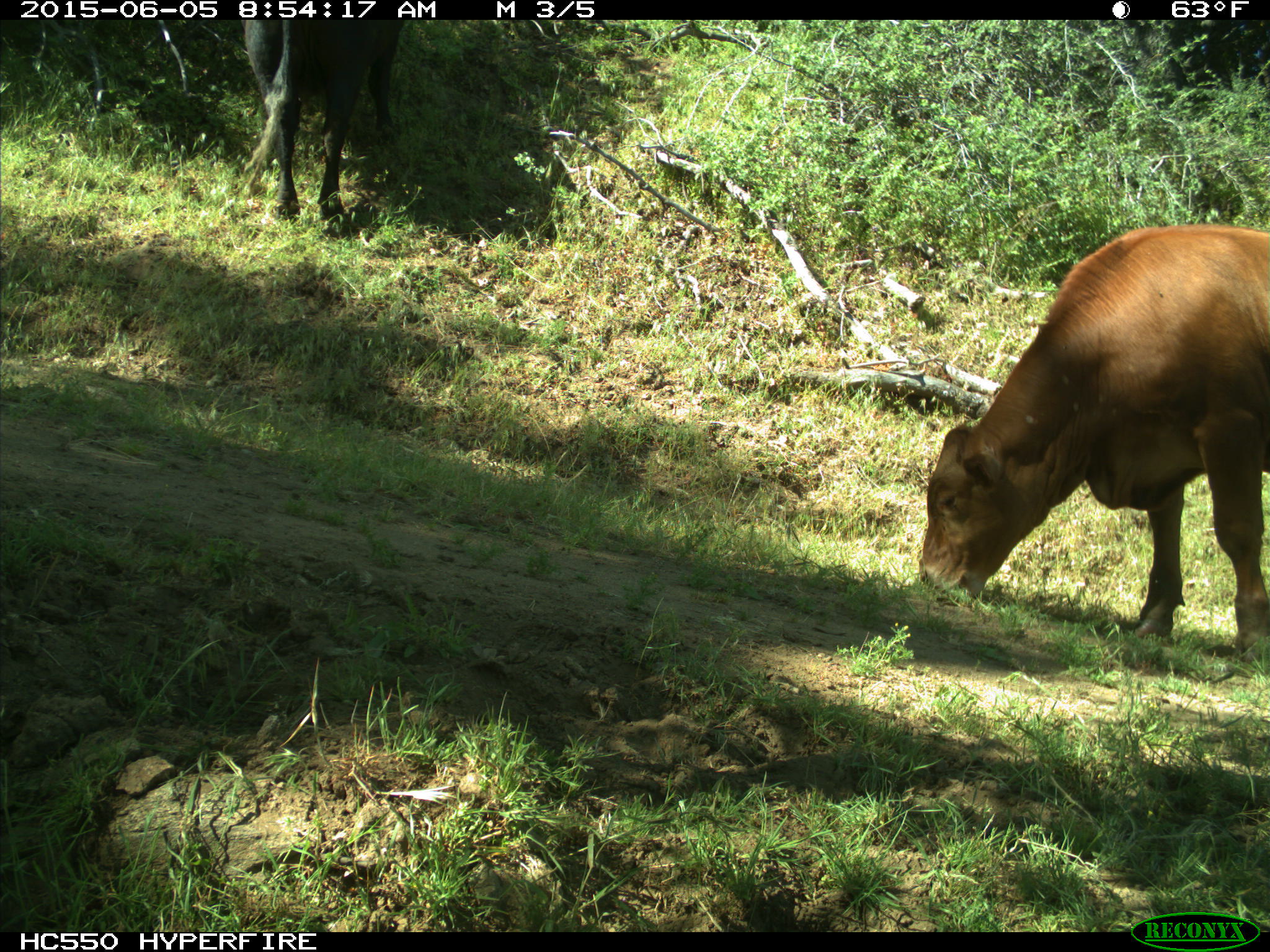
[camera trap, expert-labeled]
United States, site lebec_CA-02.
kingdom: Animalia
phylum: Chordata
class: Mammalia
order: Artiodactyla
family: Bovidae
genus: Bos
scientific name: Bos taurus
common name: domestic cow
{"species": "Bos taurus (domestic cow)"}